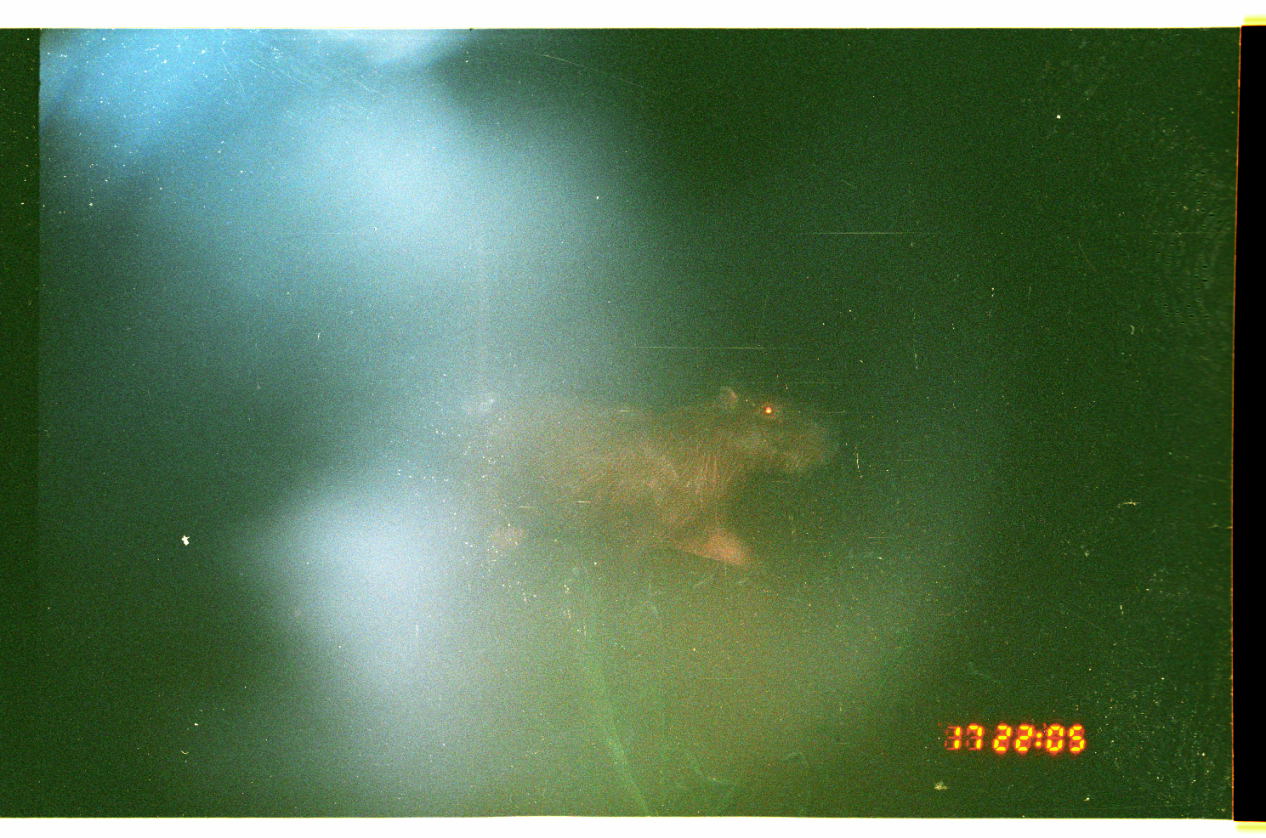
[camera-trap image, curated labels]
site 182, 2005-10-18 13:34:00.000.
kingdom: Animalia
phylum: Chordata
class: Mammalia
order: Rodentia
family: Caviidae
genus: Hydrochoerus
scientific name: Hydrochoerus hydrochaeris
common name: capybara